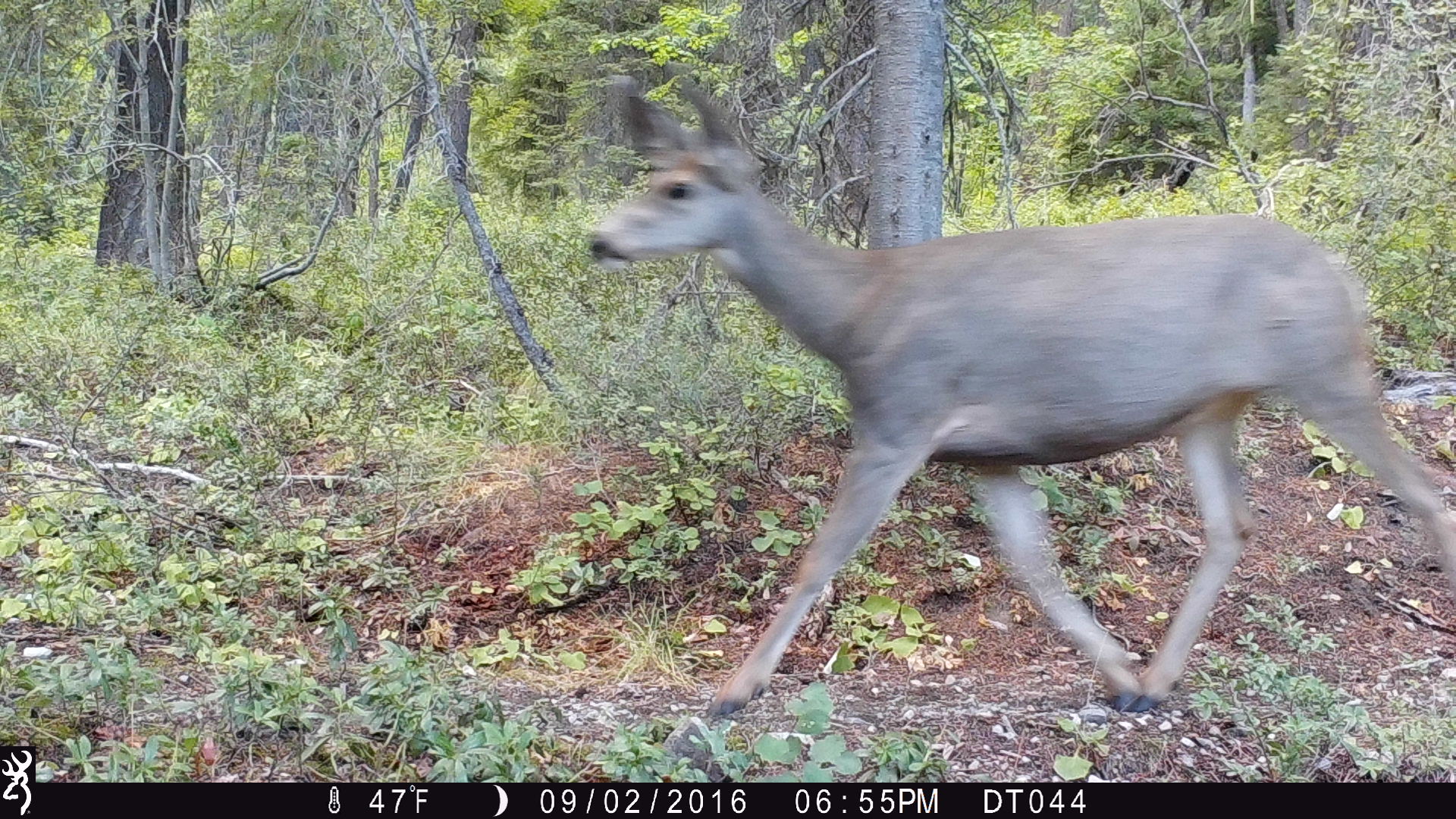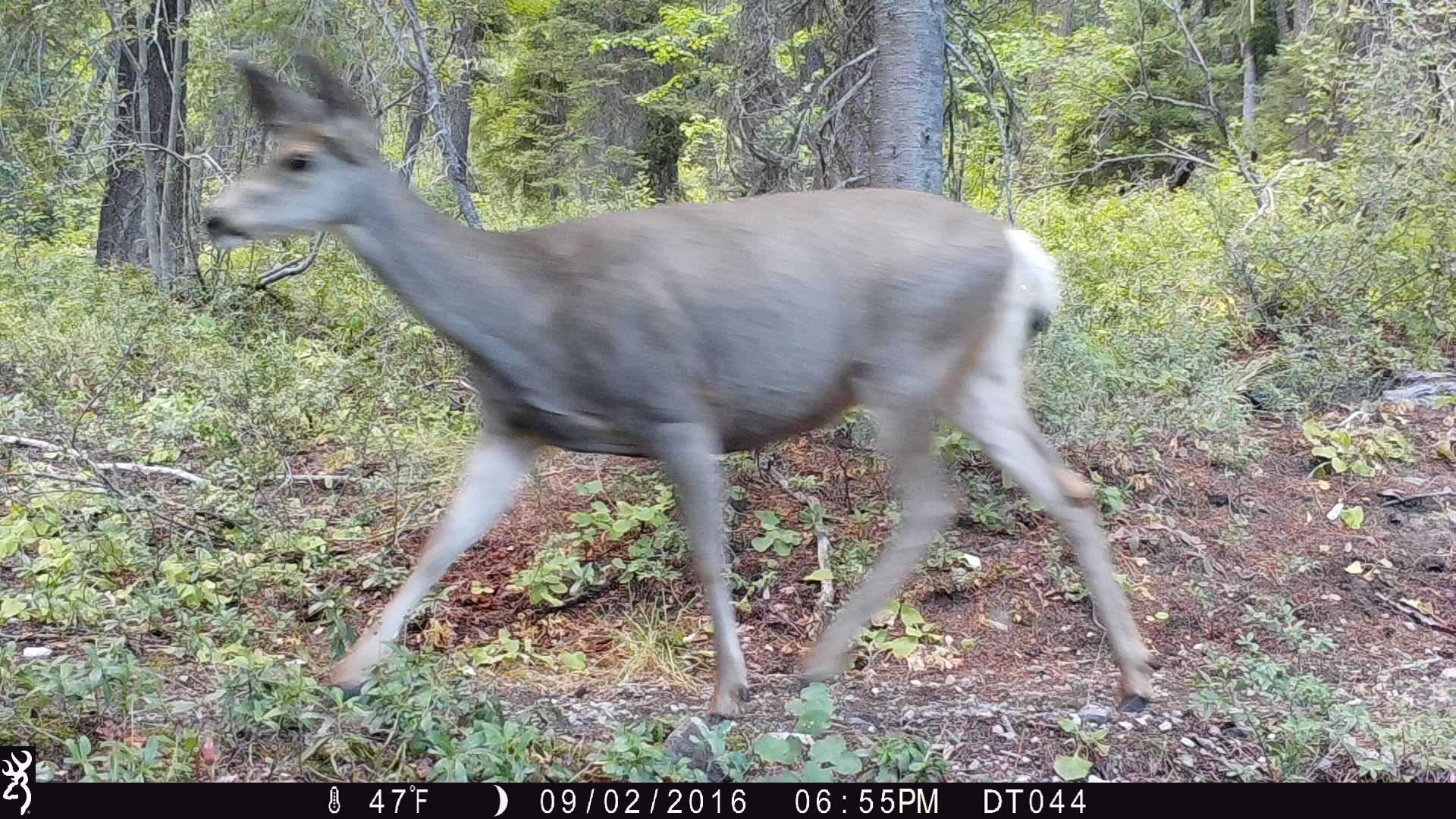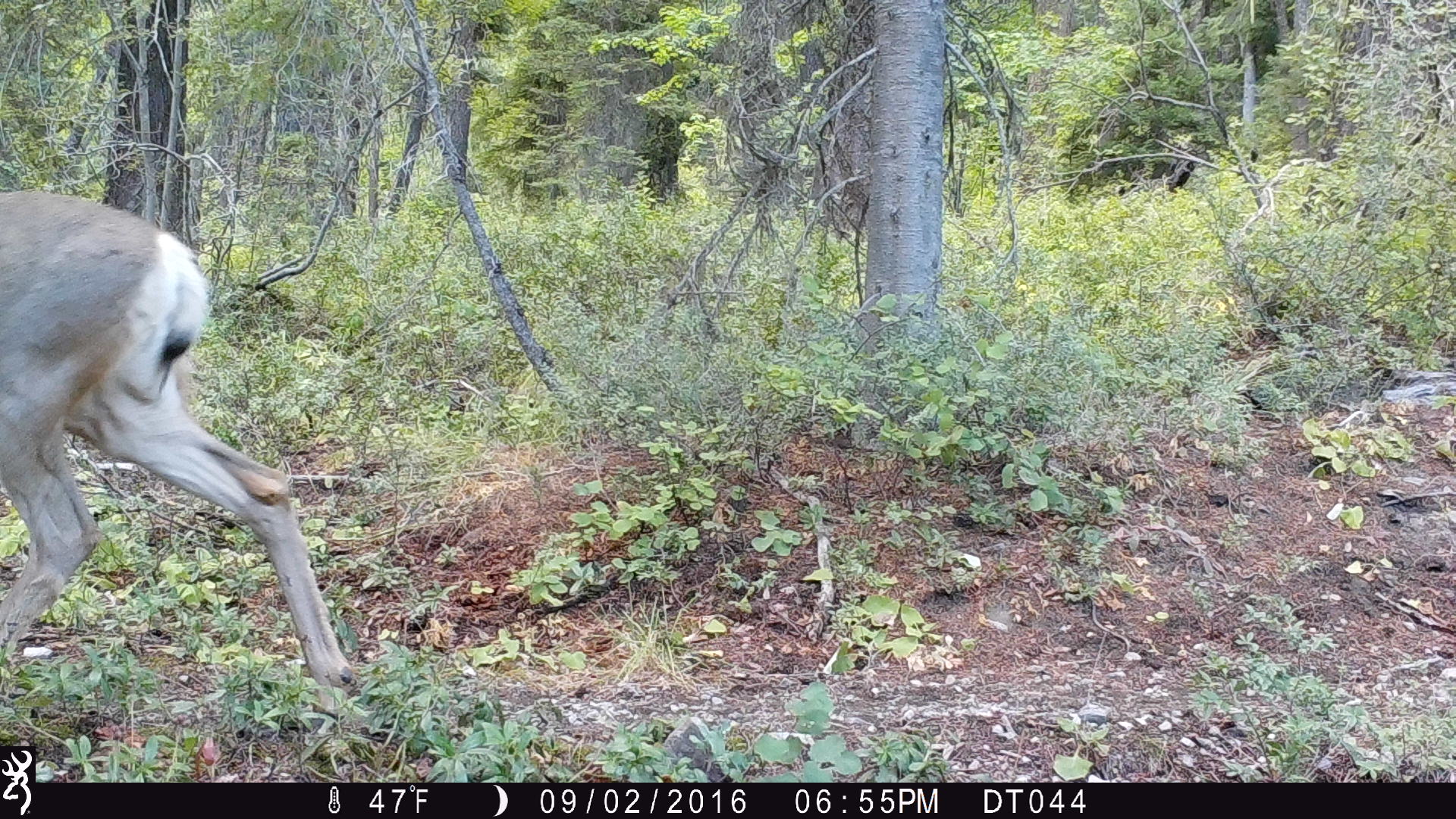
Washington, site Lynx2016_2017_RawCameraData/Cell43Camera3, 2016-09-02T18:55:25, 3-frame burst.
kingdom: Animalia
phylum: Chordata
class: Mammalia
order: Artiodactyla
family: Cervidae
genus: Odocoileus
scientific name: Odocoileus hemionus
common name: mule deer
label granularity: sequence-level